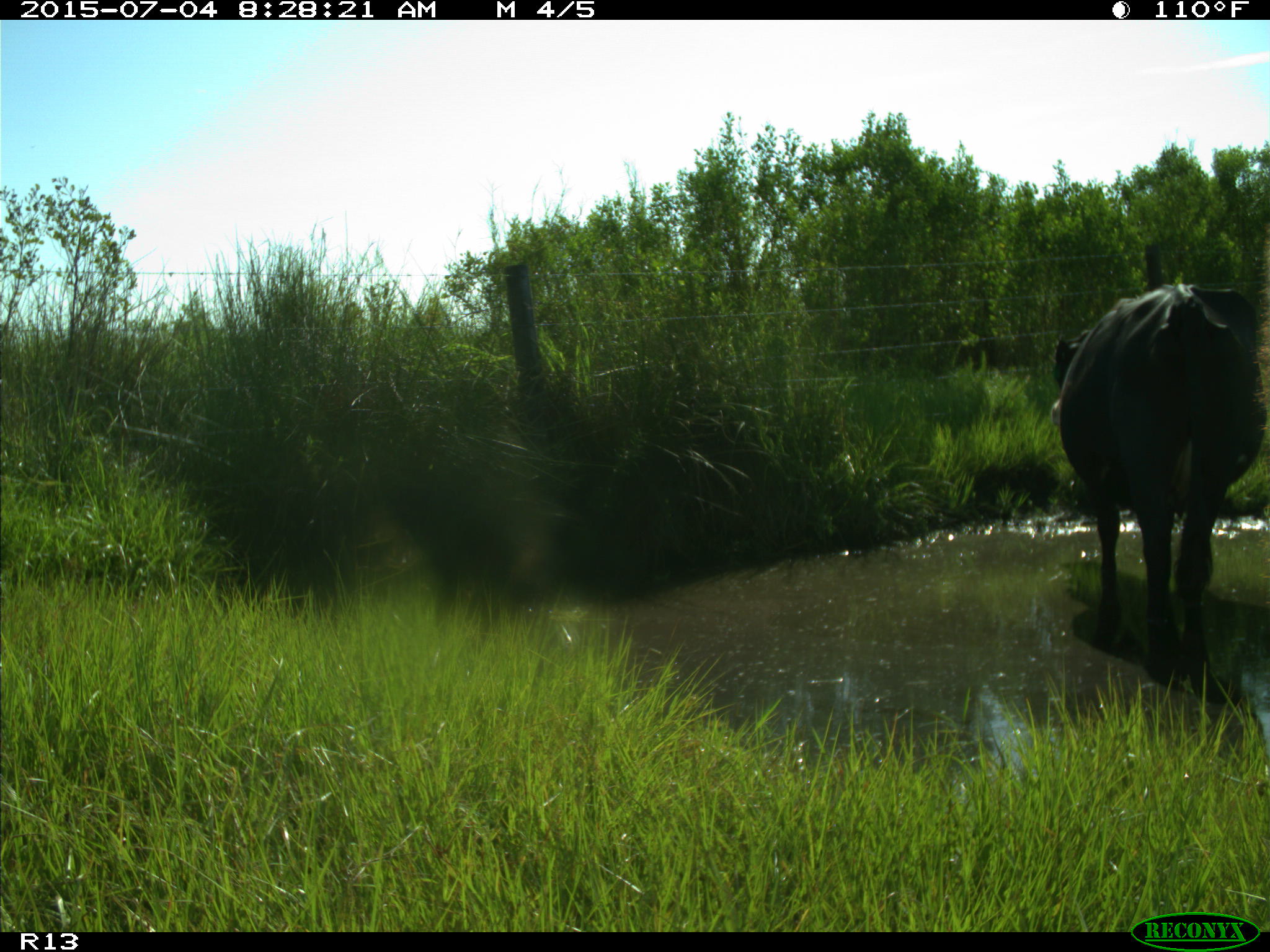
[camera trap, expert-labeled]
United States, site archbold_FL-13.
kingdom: Animalia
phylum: Chordata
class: Mammalia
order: Artiodactyla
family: Bovidae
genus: Bos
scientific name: Bos taurus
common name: domestic cow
Bos taurus (domestic cow).